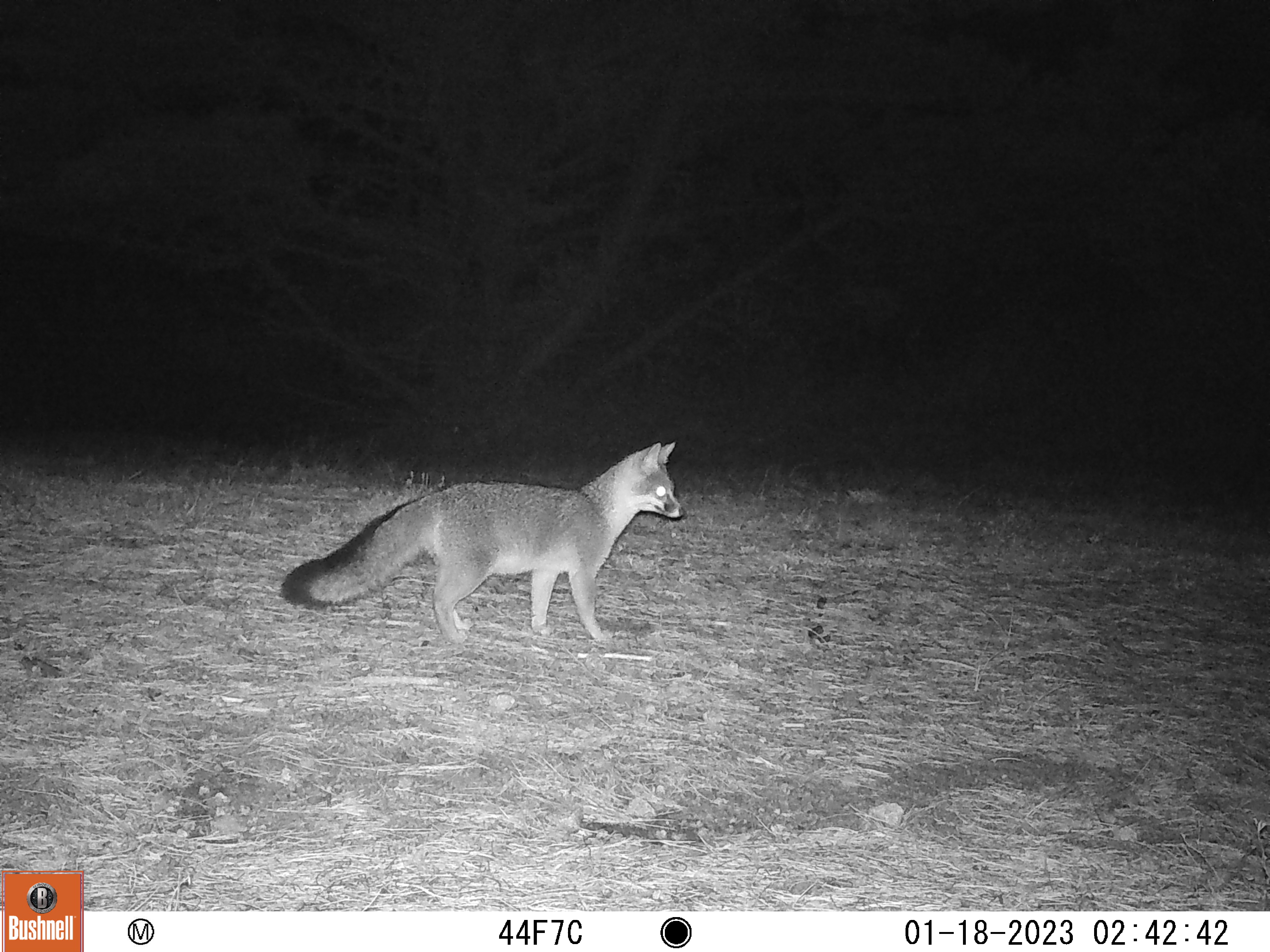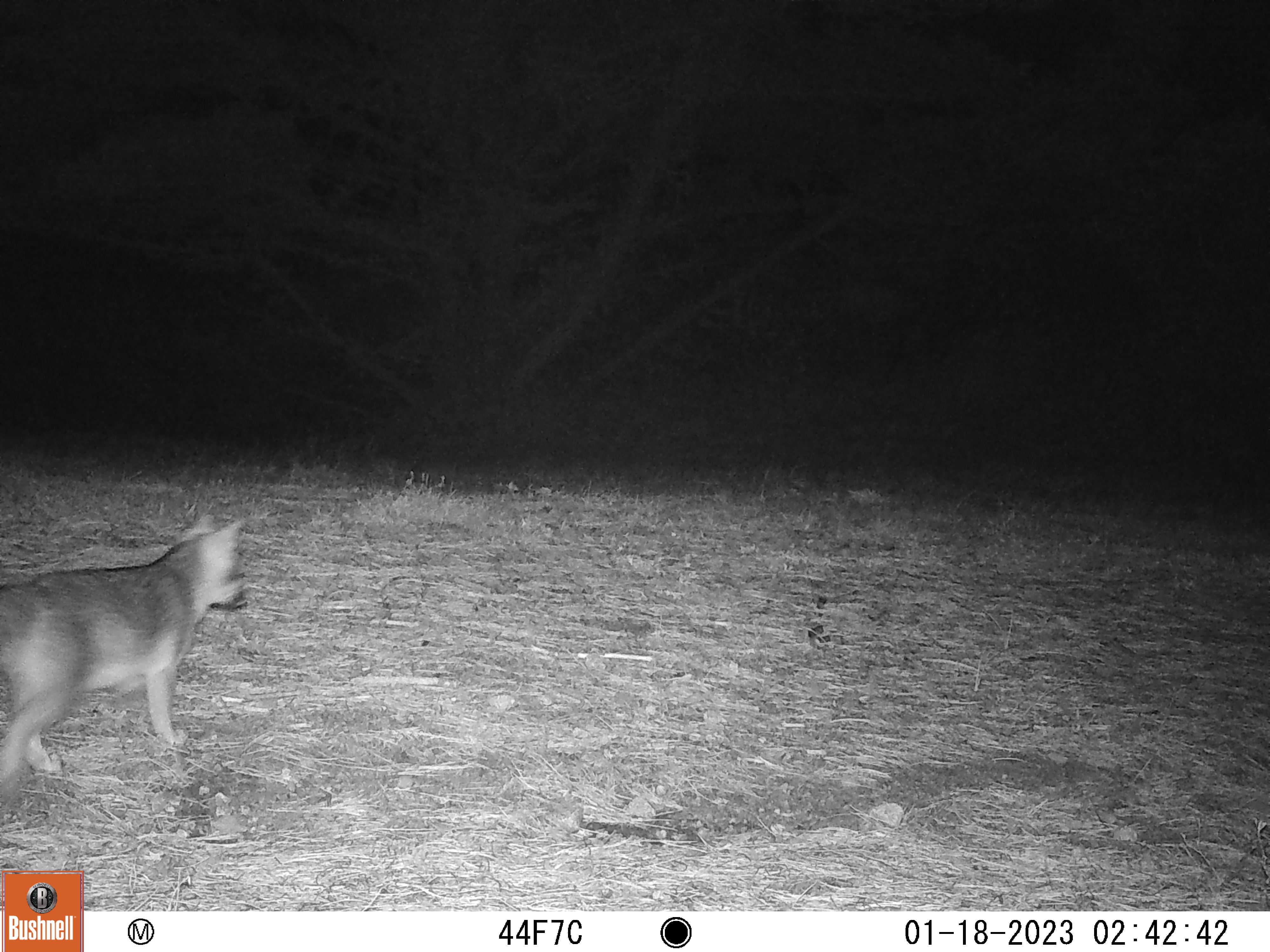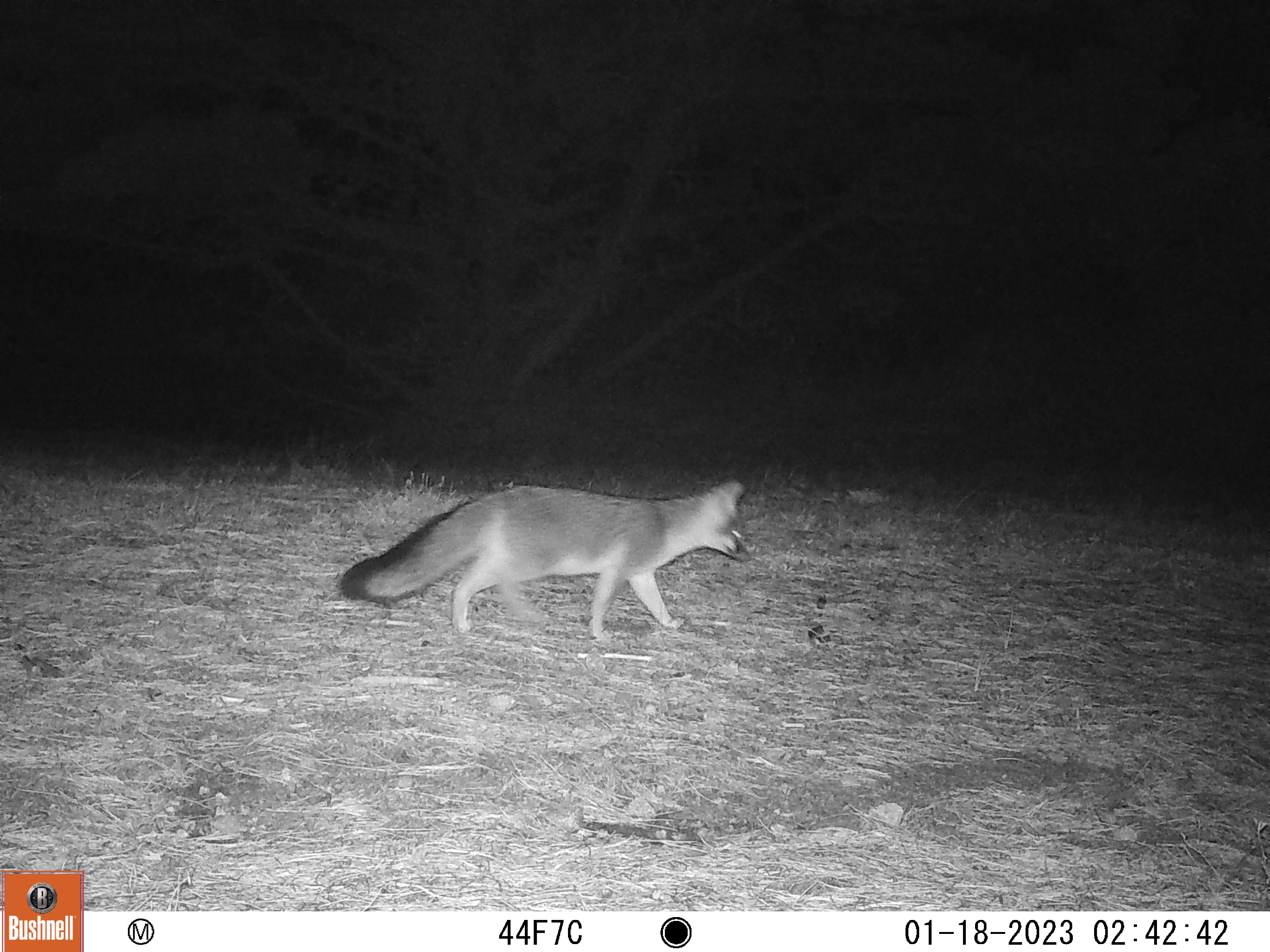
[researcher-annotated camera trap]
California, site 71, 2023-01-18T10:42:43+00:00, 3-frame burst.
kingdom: Animalia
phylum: Chordata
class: Mammalia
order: Carnivora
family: Canidae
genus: Urocyon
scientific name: Urocyon cinereoargenteus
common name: gray fox